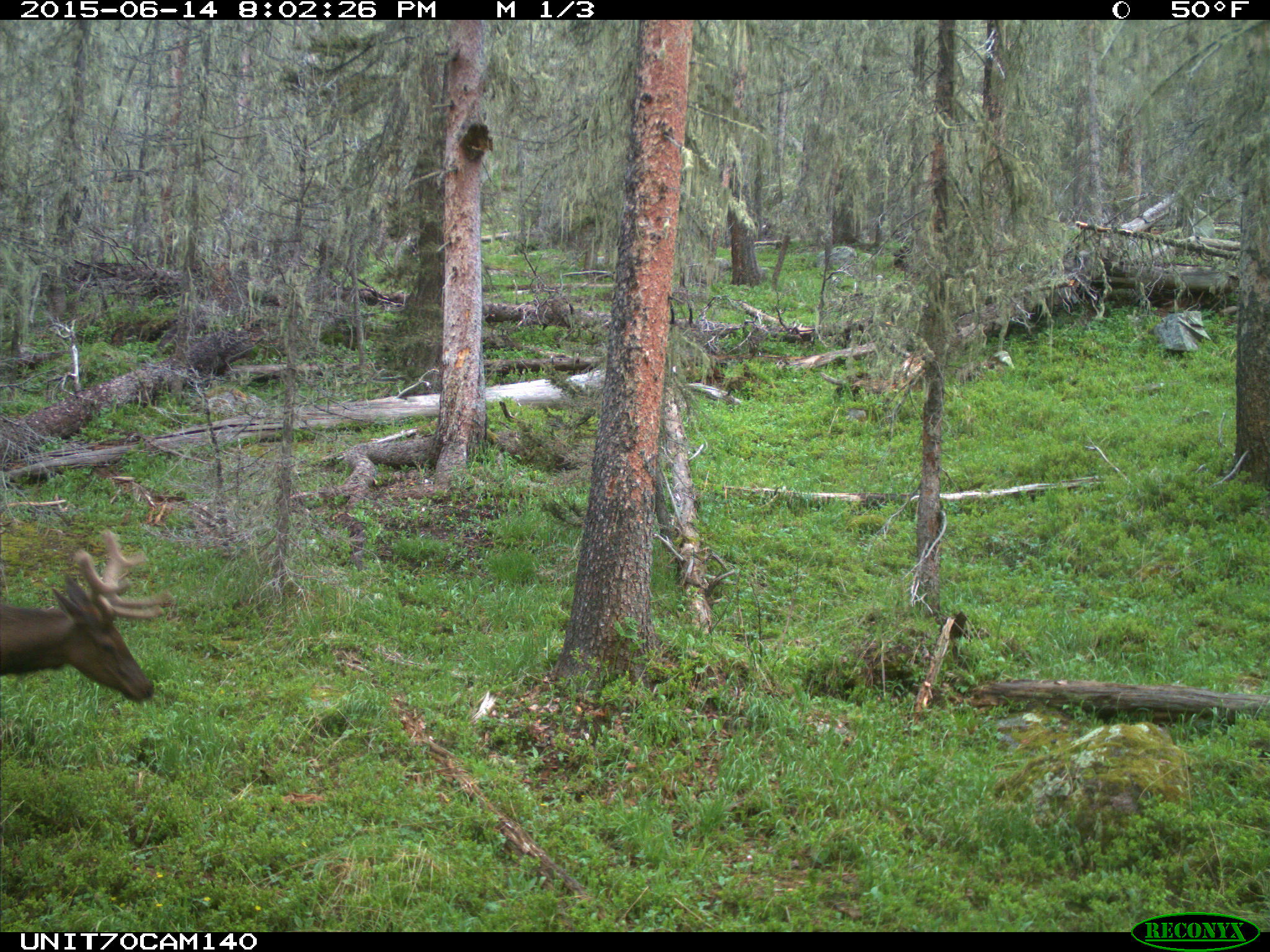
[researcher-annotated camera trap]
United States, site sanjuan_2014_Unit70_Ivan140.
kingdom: Animalia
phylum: Chordata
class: Mammalia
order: Artiodactyla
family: Cervidae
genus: Cervus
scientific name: Cervus elaphus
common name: red deer